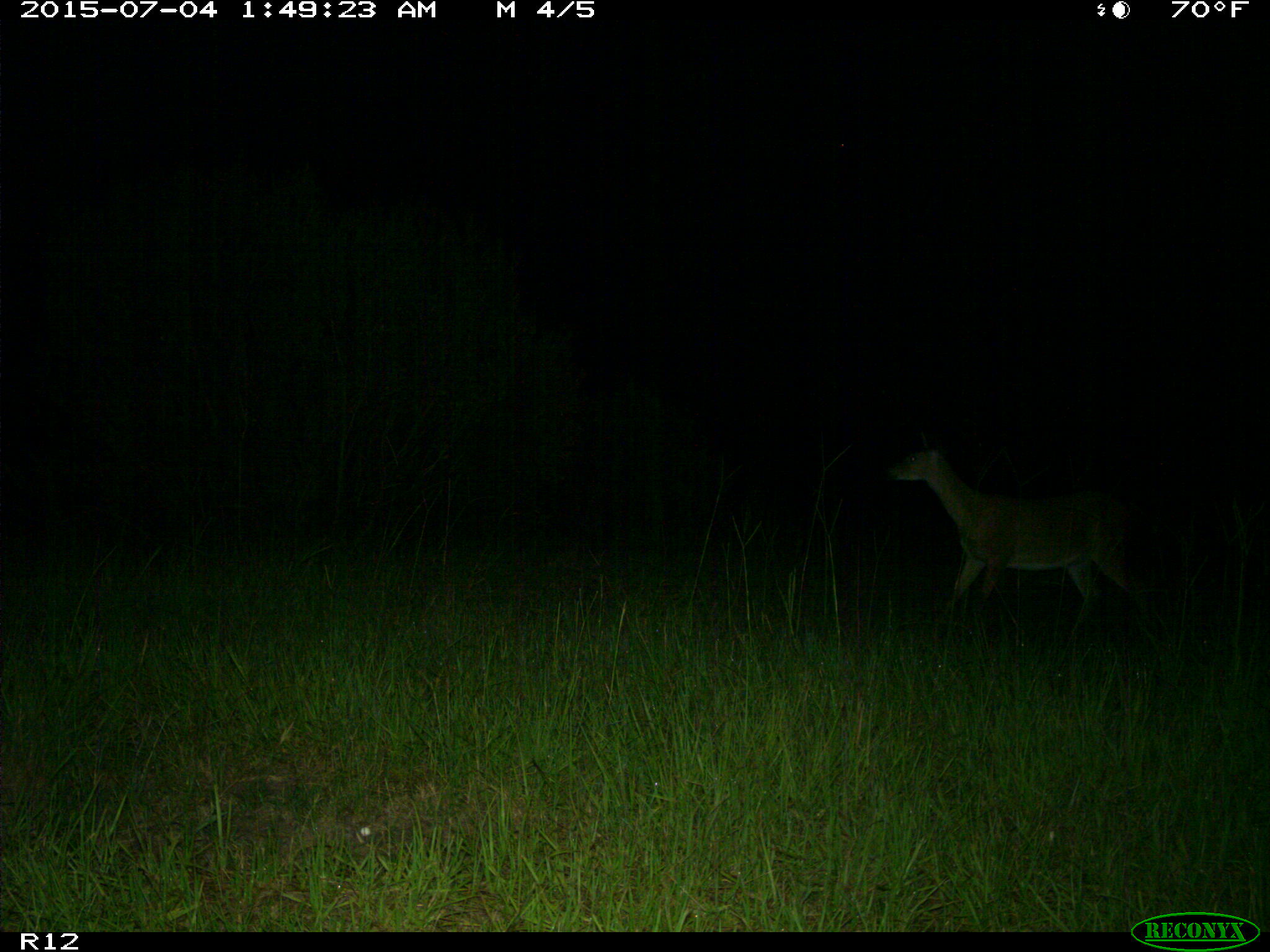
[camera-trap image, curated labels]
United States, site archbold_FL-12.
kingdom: Animalia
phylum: Chordata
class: Mammalia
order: Artiodactyla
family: Cervidae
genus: Odocoileus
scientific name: Odocoileus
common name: deer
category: unidentified deer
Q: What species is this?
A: Unidentified deer (deer) (Odocoileus).